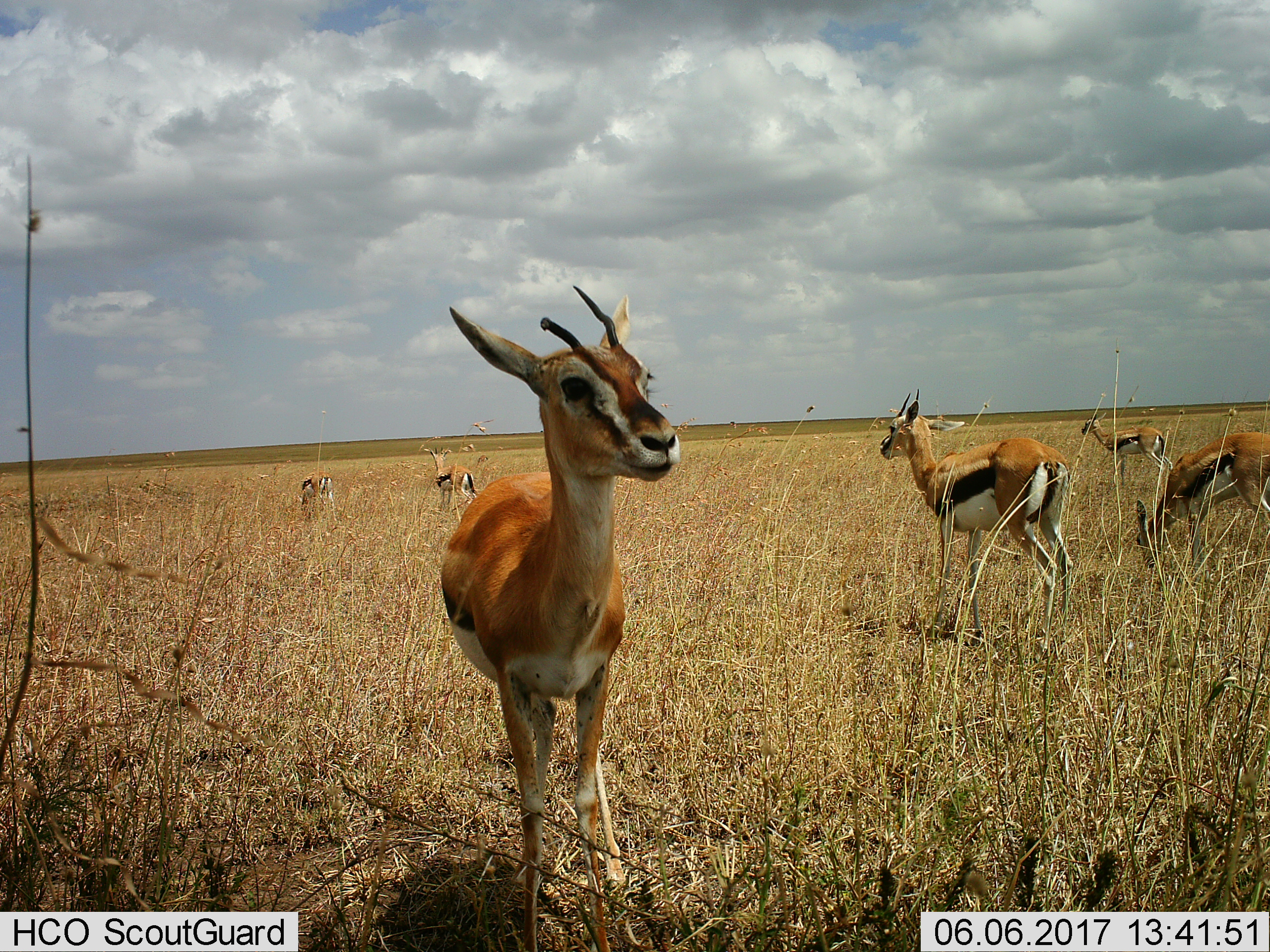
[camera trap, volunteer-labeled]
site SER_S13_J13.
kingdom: Animalia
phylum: Chordata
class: Mammalia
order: Artiodactyla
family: Bovidae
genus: Eudorcas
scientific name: Eudorcas thomsonii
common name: thomson's gazelle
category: gazellethomsons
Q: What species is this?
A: Gazellethomsons (thomson's gazelle) (Eudorcas thomsonii).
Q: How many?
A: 6.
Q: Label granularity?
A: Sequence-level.